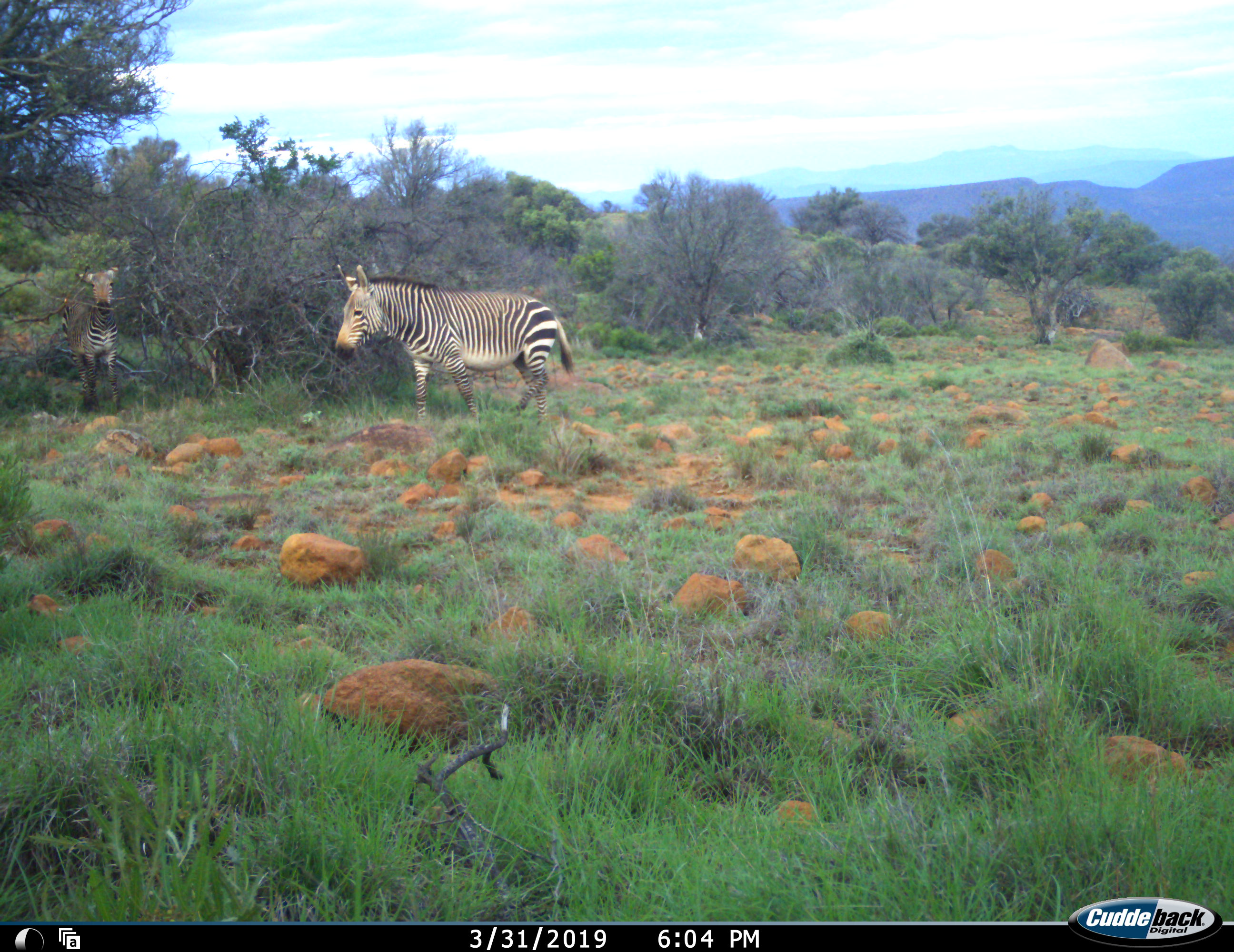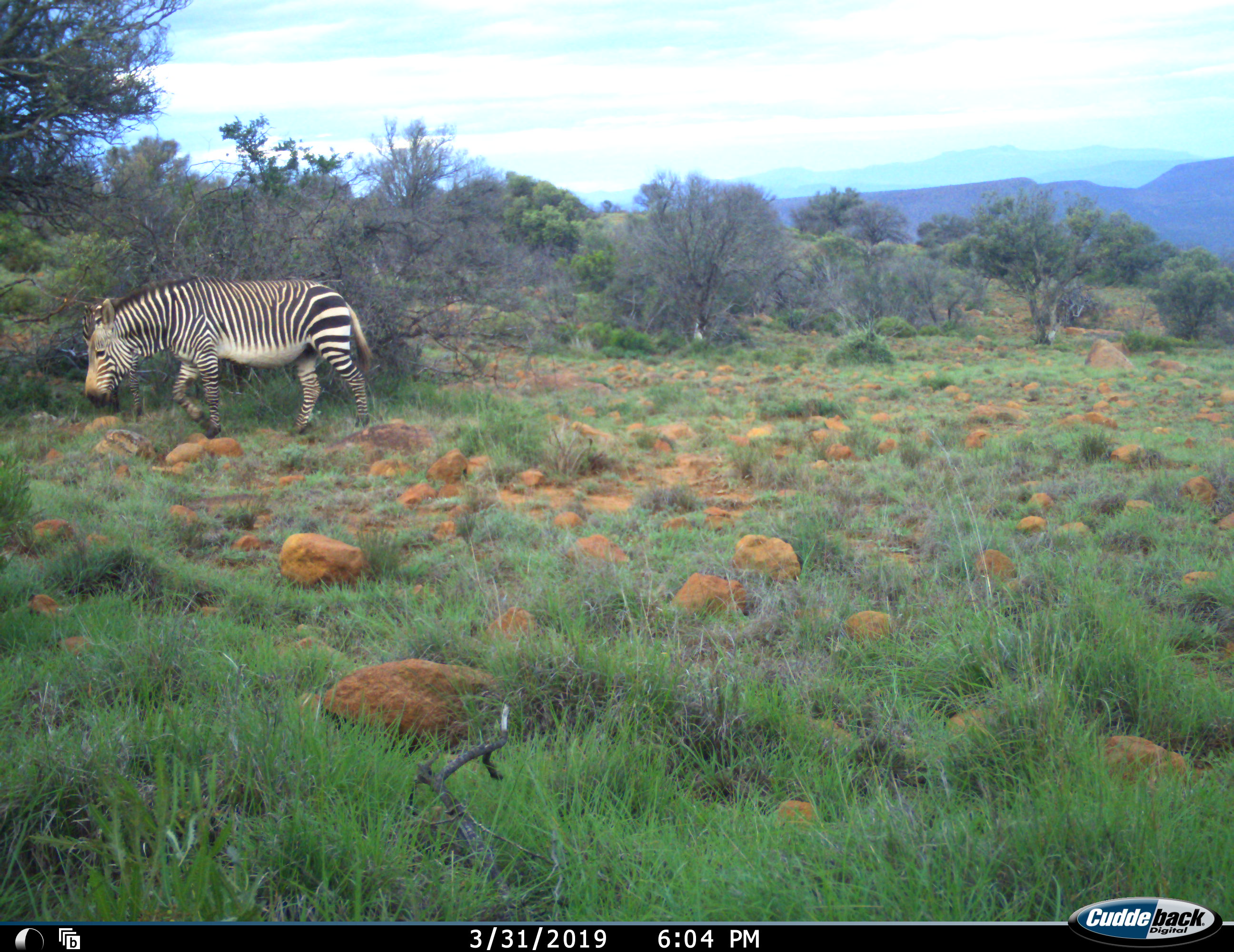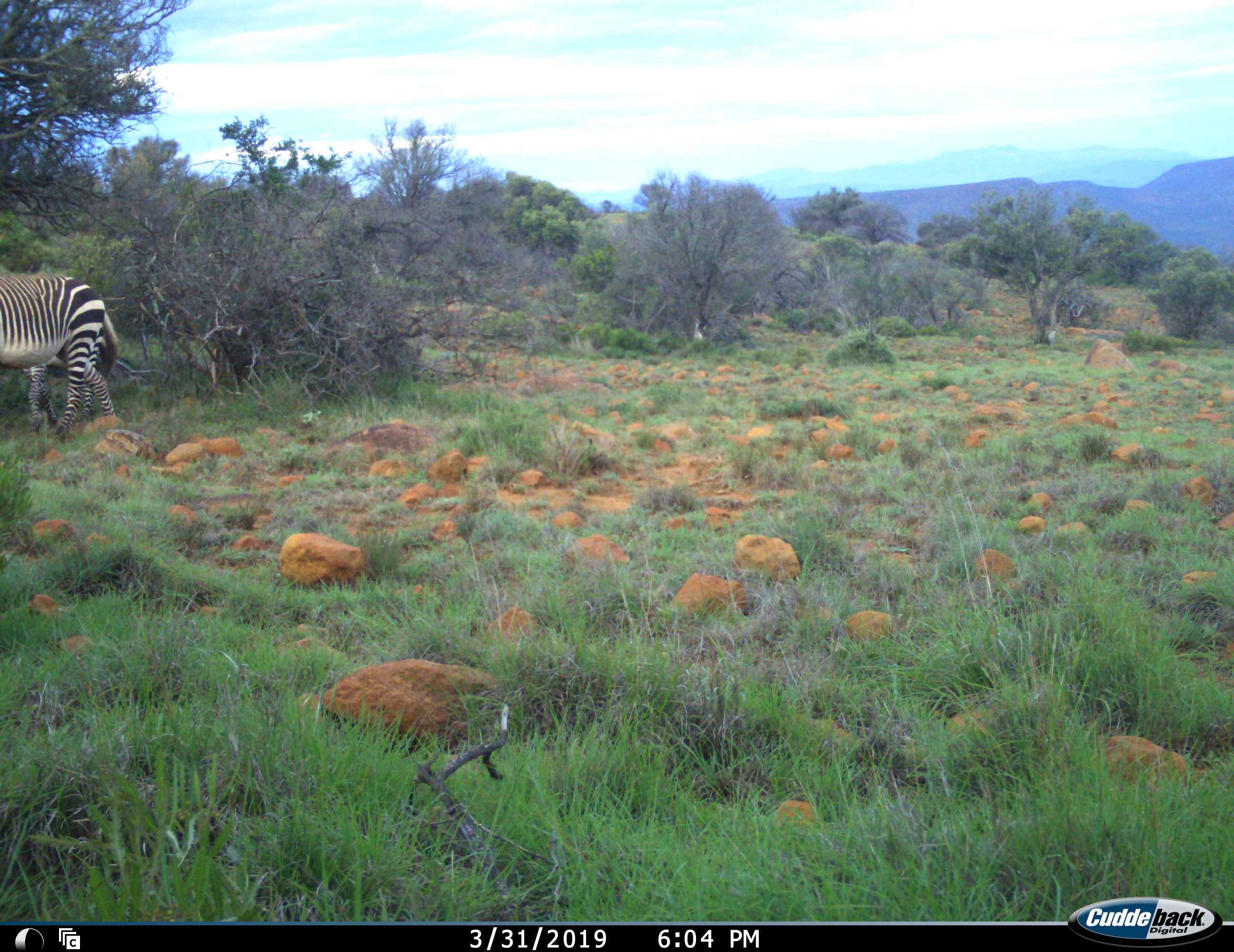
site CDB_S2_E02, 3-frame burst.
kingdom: Animalia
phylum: Chordata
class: Mammalia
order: Perissodactyla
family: Equidae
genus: Equus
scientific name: Equus zebra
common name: mountain zebra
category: zebramountain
Zebramountain (mountain zebra) (Equus zebra), count 2. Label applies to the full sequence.